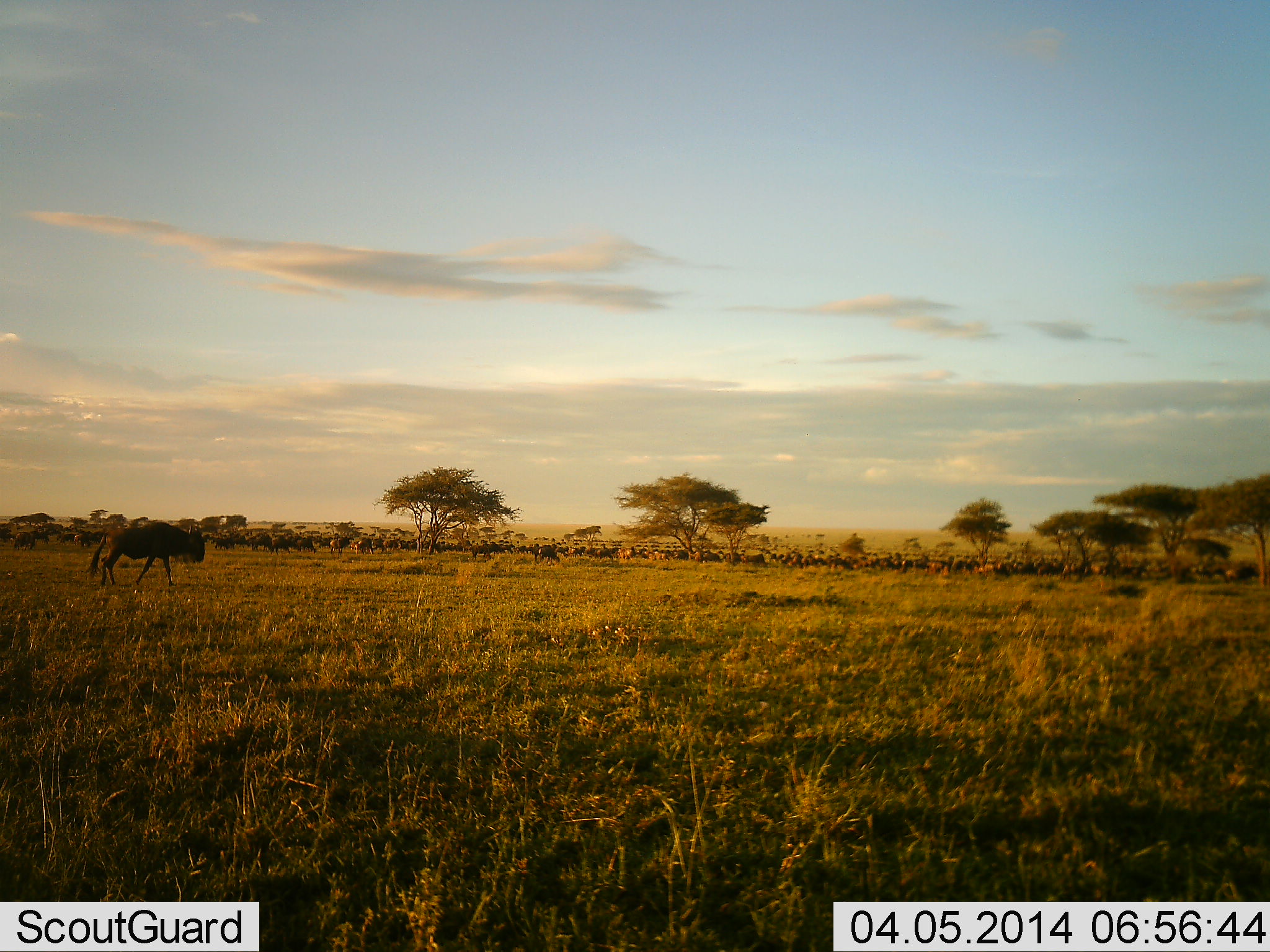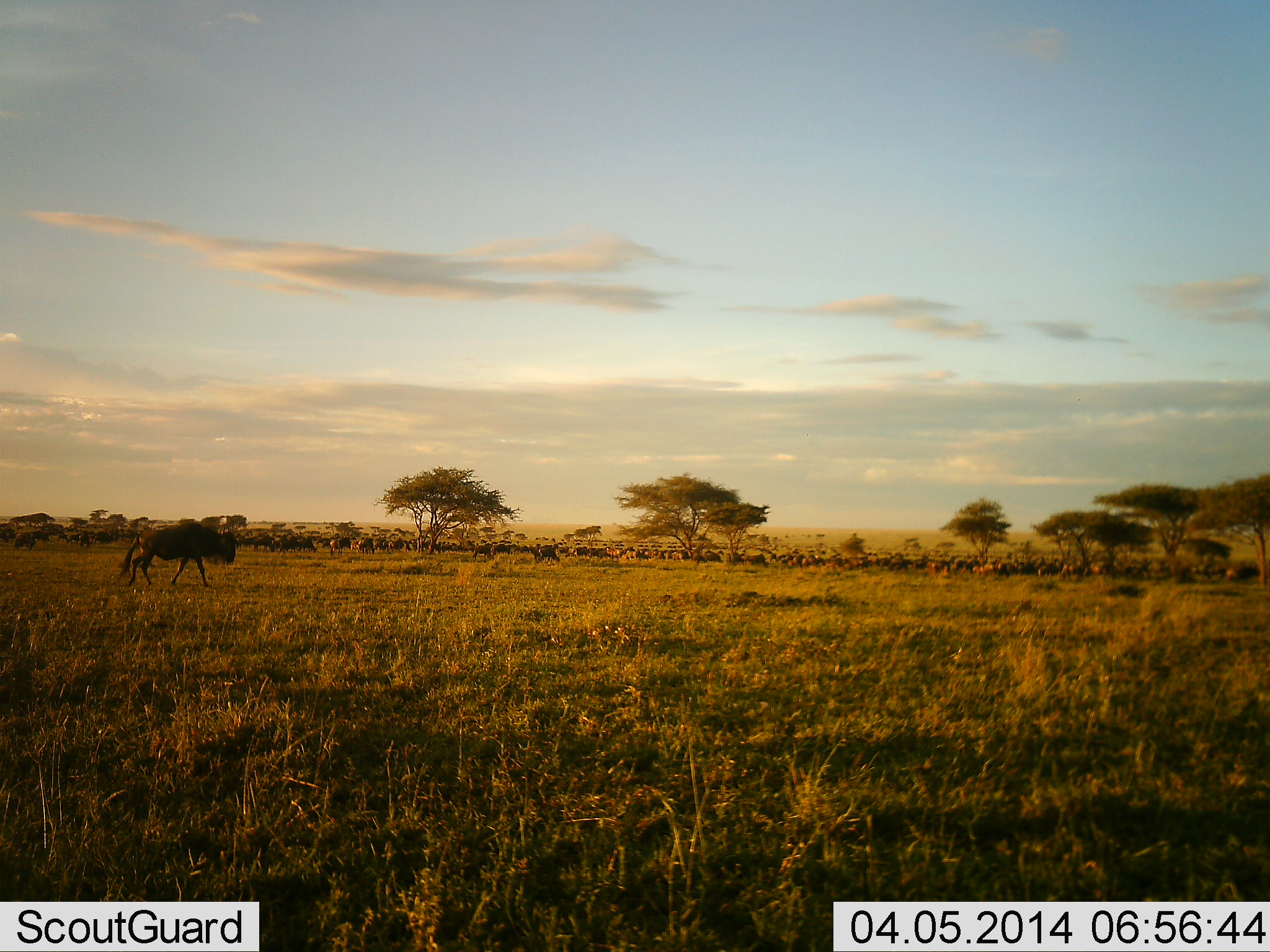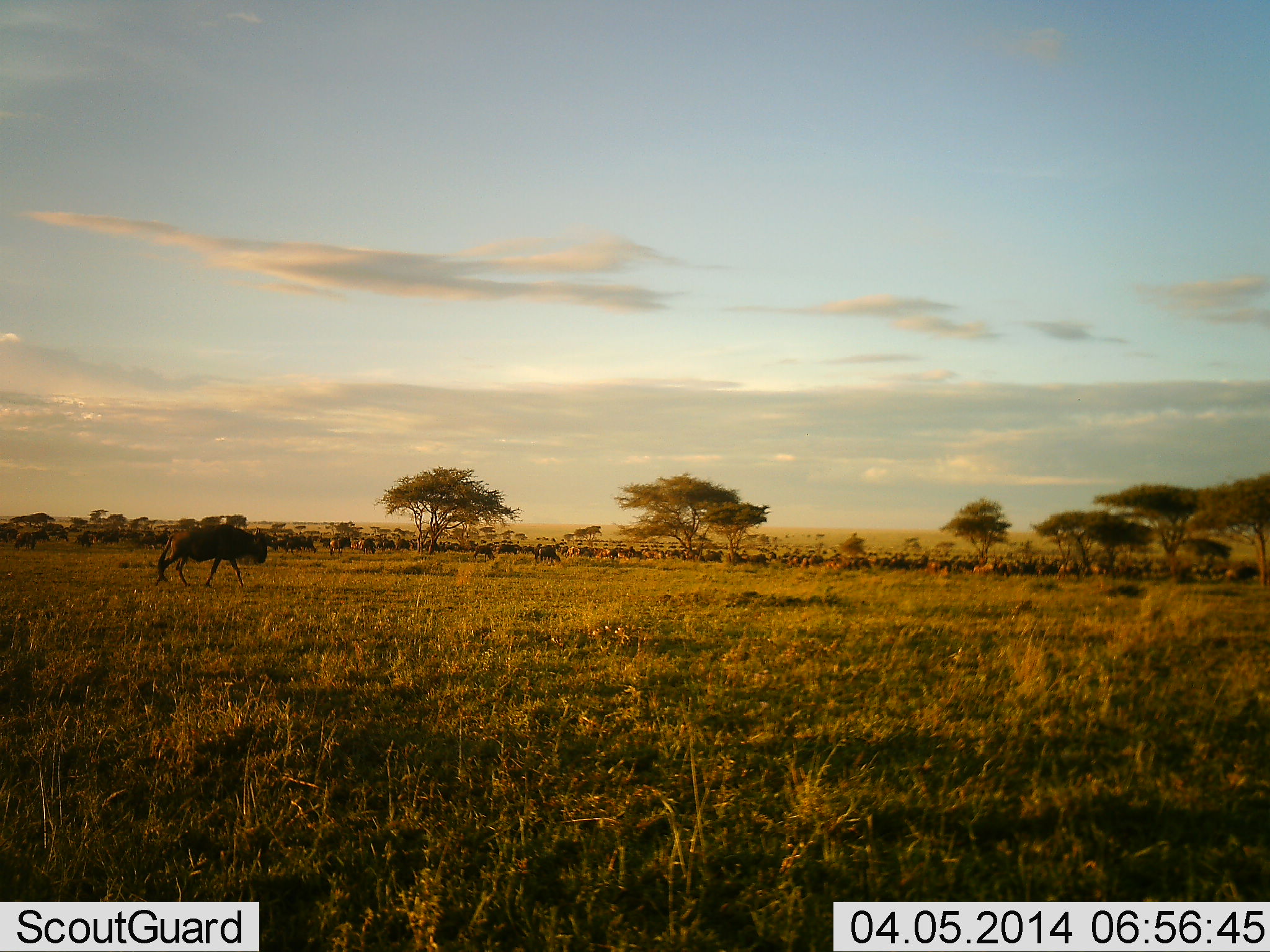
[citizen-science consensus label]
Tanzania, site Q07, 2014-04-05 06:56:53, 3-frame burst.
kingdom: Animalia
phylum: Chordata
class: Mammalia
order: Artiodactyla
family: Bovidae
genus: Connochaetes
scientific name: Connochaetes taurinus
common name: blue wildebeest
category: wildebeest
Wildebeest (blue wildebeest) (Connochaetes taurinus), count 51+. Behavior (volunteer vote fractions): standing 10%, resting 0%, moving 90%, interacting 0%. Young present (vote fraction): 0%. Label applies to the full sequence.